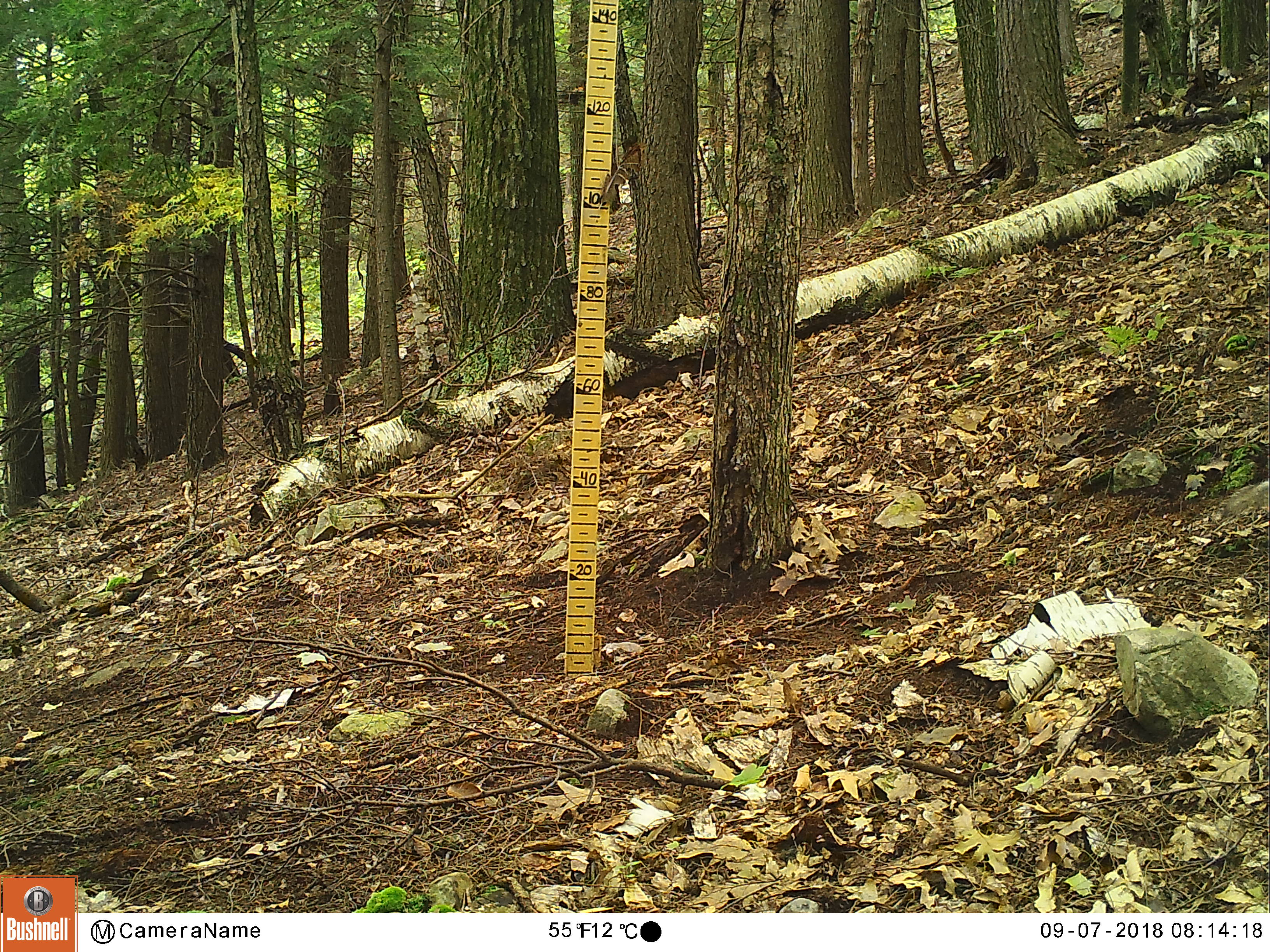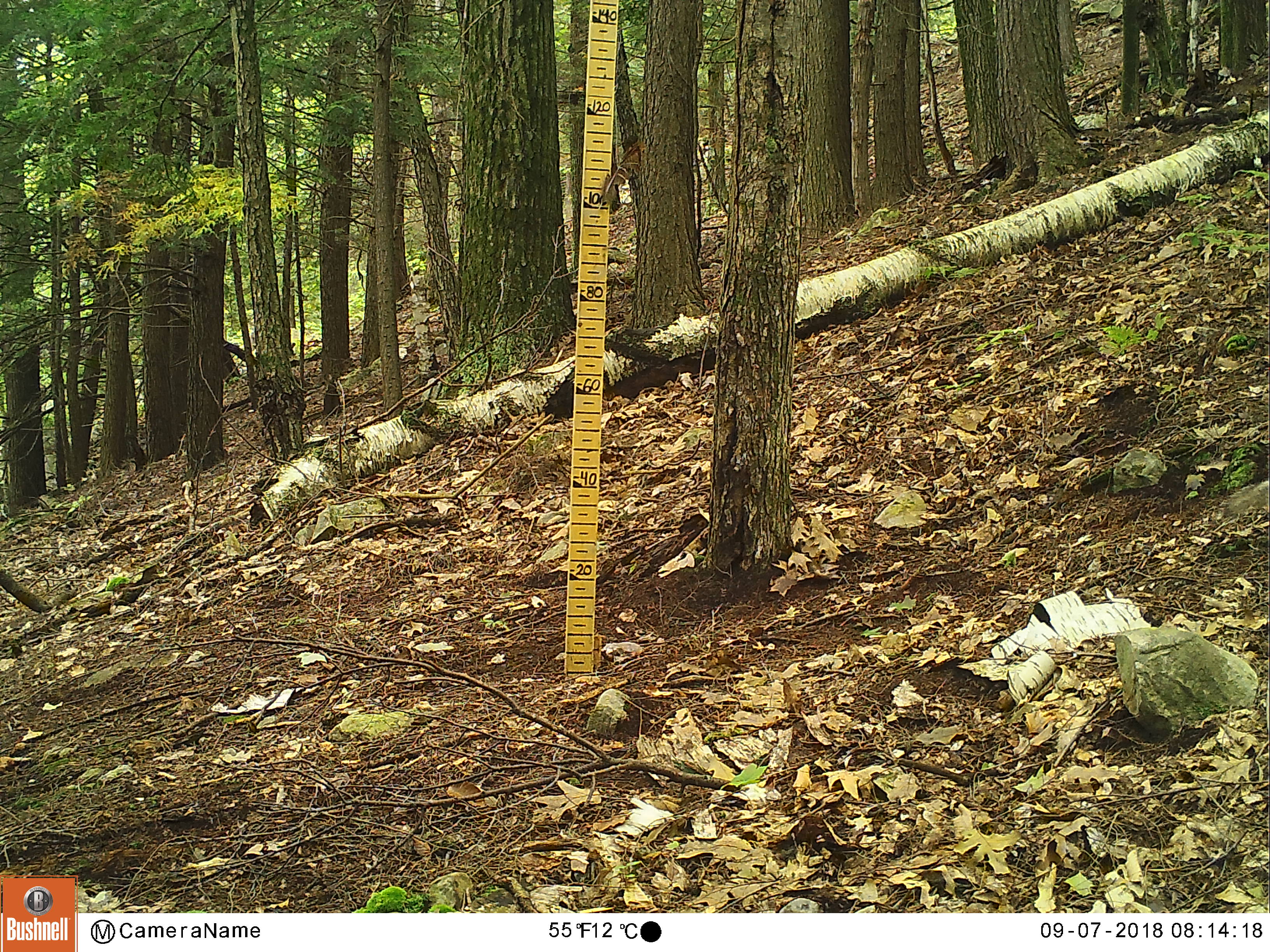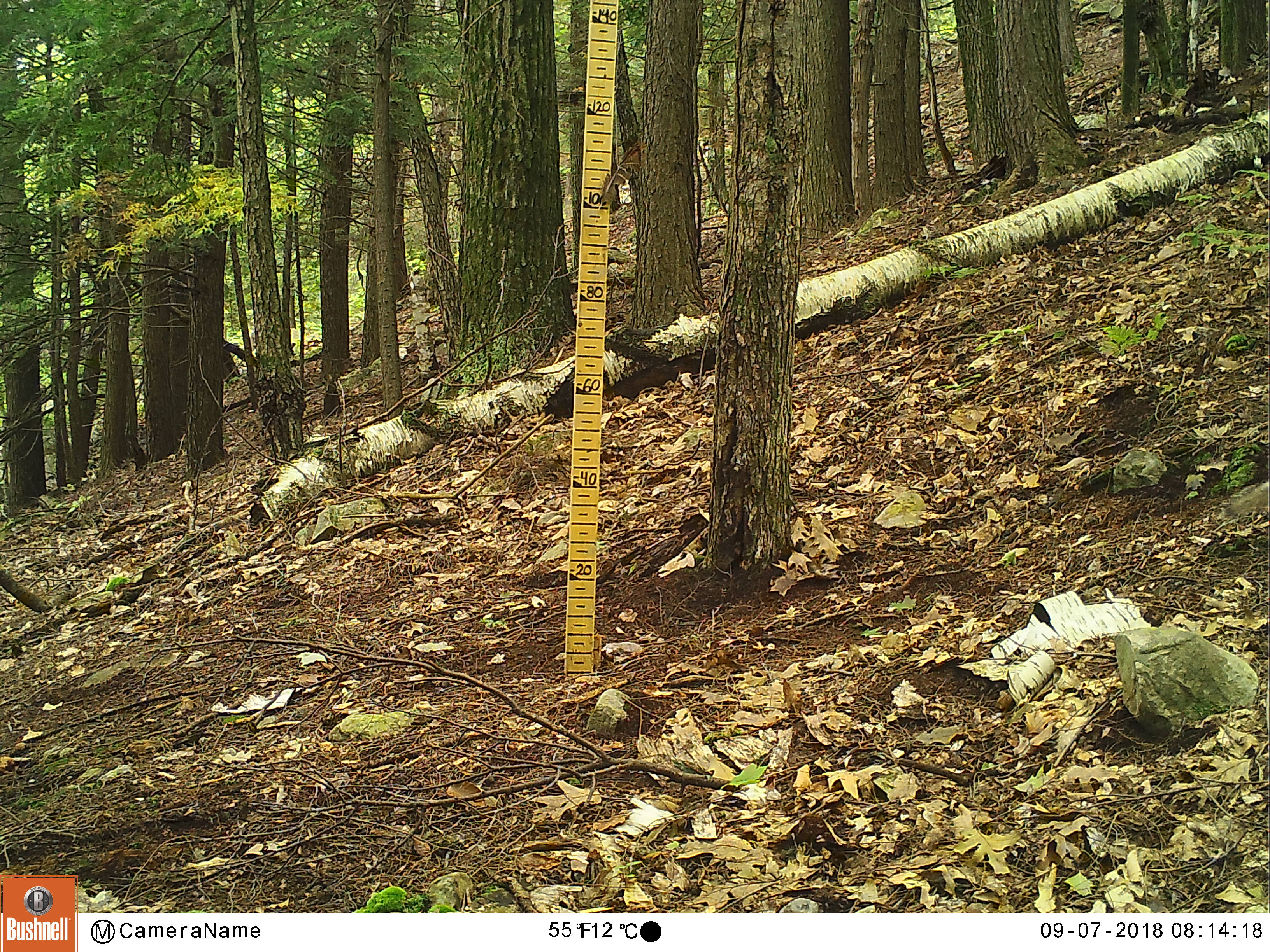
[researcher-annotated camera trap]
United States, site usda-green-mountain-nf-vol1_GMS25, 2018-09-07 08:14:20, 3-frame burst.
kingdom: Animalia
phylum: Chordata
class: Mammalia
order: Rodentia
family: Sciuridae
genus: Sciurus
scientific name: Sciurus carolinensis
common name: gray squirrel